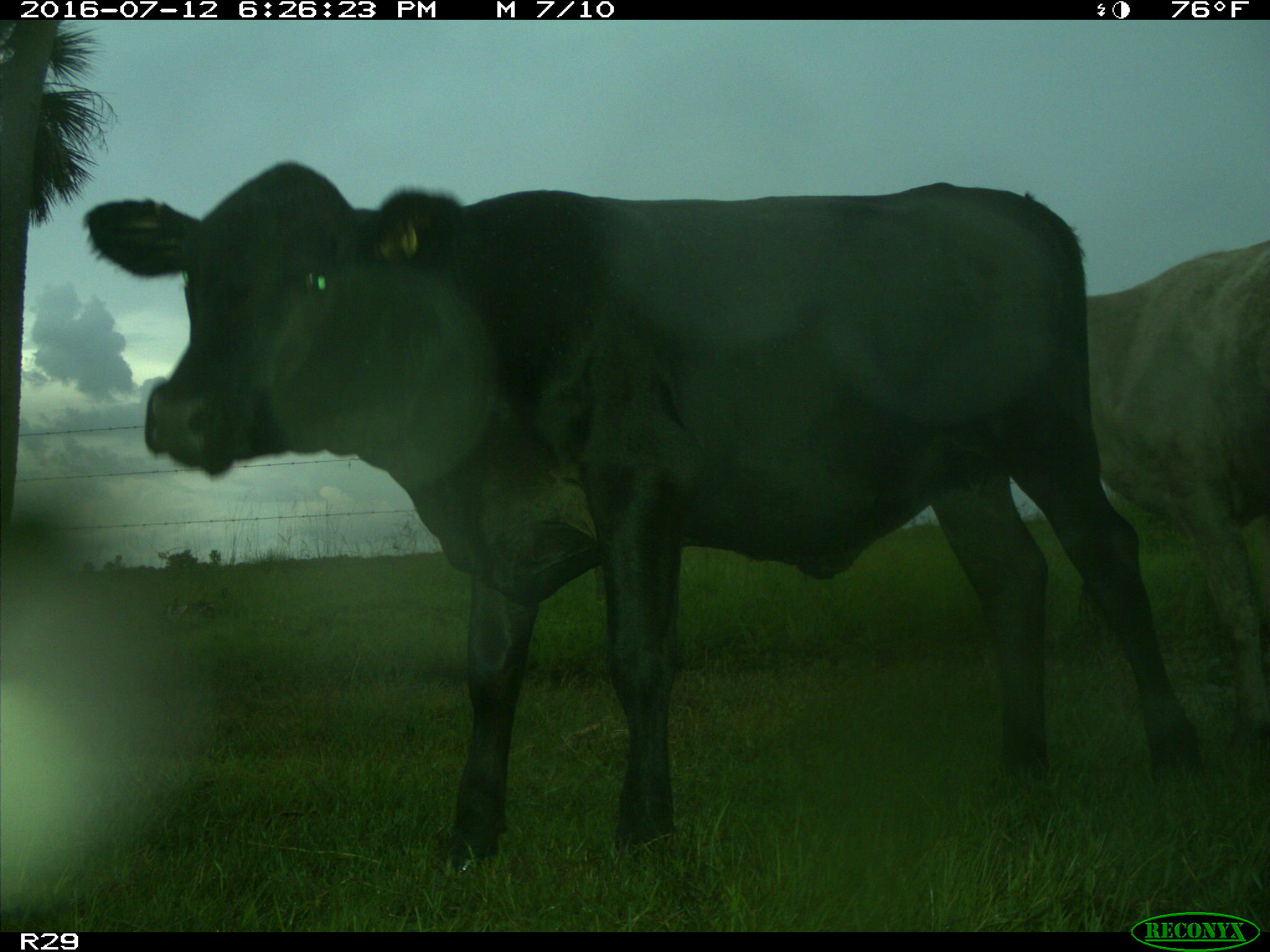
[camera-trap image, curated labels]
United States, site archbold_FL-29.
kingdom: Animalia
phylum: Chordata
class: Mammalia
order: Artiodactyla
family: Bovidae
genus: Bos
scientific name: Bos taurus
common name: domestic cow